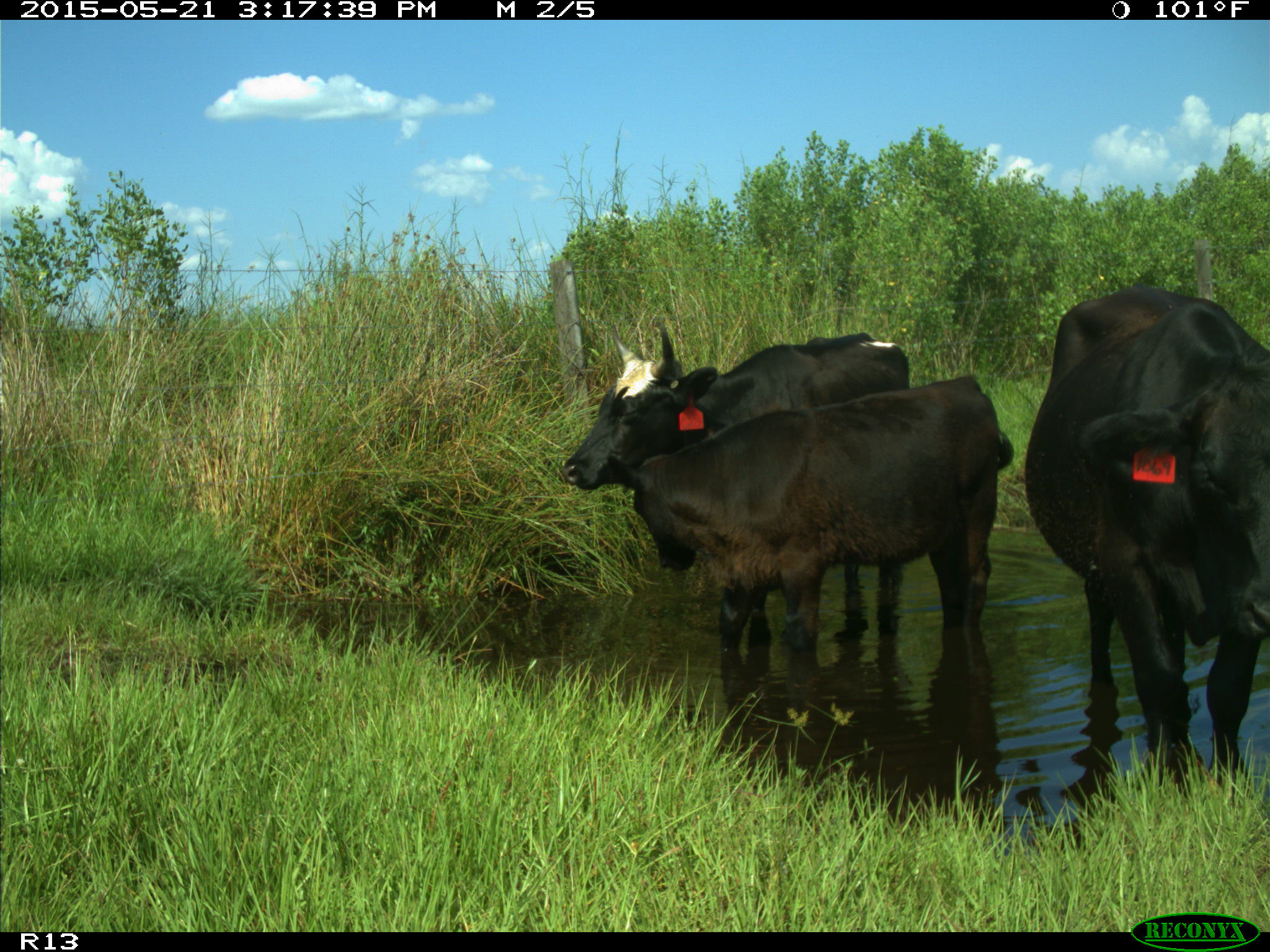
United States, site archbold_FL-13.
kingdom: Animalia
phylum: Chordata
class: Mammalia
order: Artiodactyla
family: Bovidae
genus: Bos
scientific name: Bos taurus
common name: domestic cow